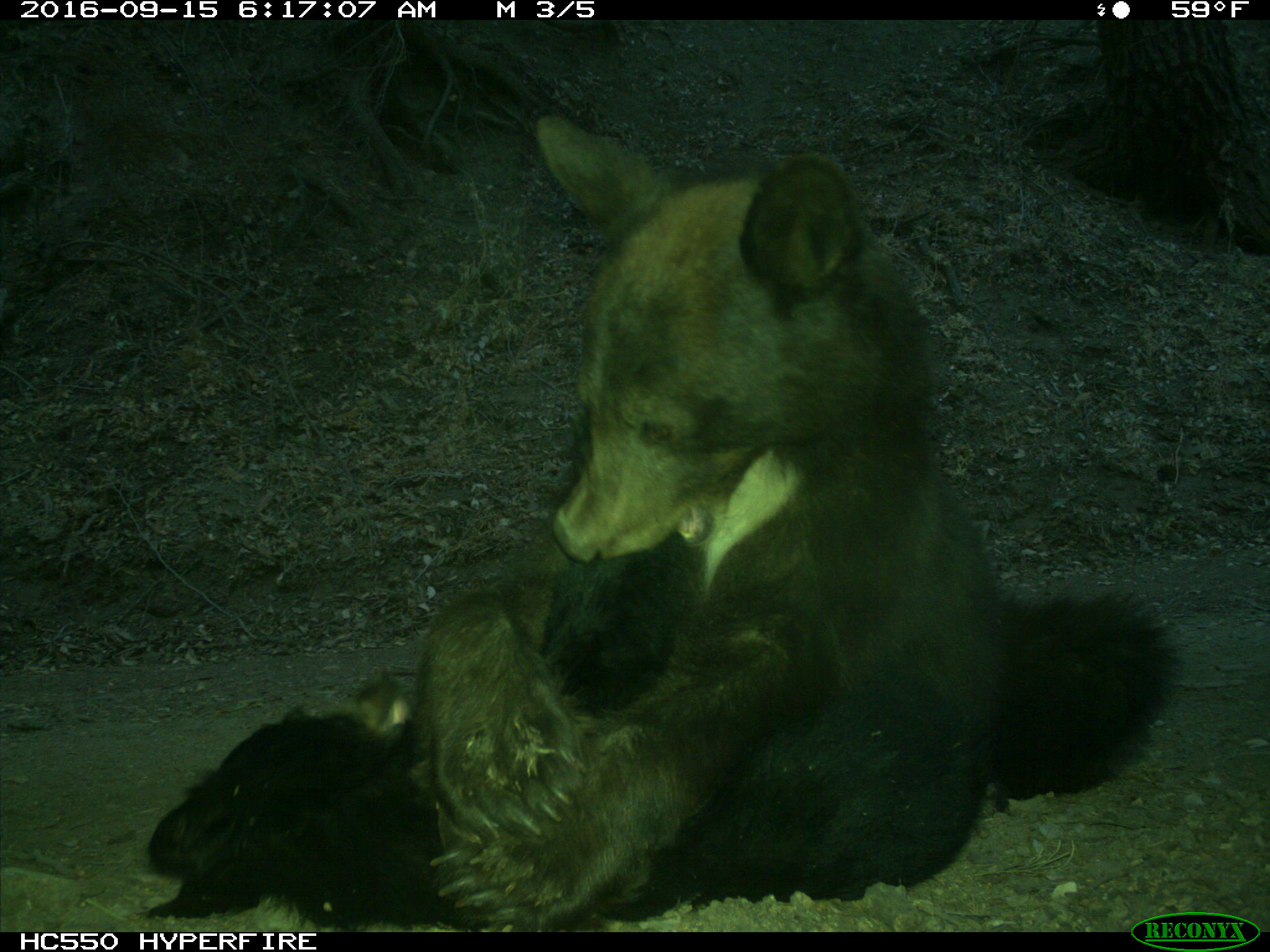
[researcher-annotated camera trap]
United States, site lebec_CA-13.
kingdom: Animalia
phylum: Chordata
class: Mammalia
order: Carnivora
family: Ursidae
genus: Ursus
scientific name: Ursus americanus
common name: american black bear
Ursus americanus (american black bear).